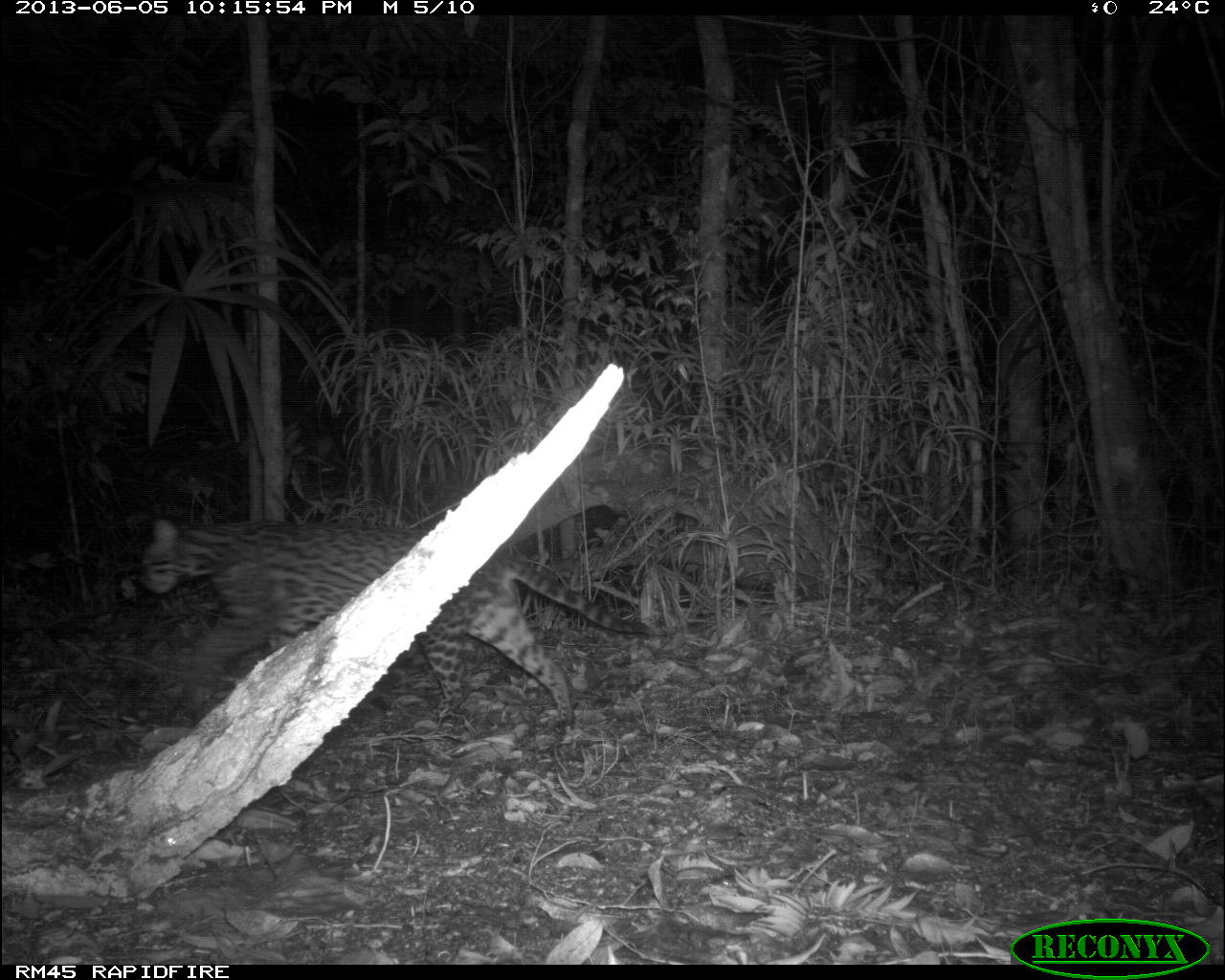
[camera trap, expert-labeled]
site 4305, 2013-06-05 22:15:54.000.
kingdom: Animalia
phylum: Chordata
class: Mammalia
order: Carnivora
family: Felidae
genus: Leopardus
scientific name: Leopardus pardalis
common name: ocelot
Leopardus pardalis (ocelot), count 1.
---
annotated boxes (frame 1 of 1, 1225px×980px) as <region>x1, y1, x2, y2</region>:
leopardus pardalis: <region>128, 516, 649, 726</region>